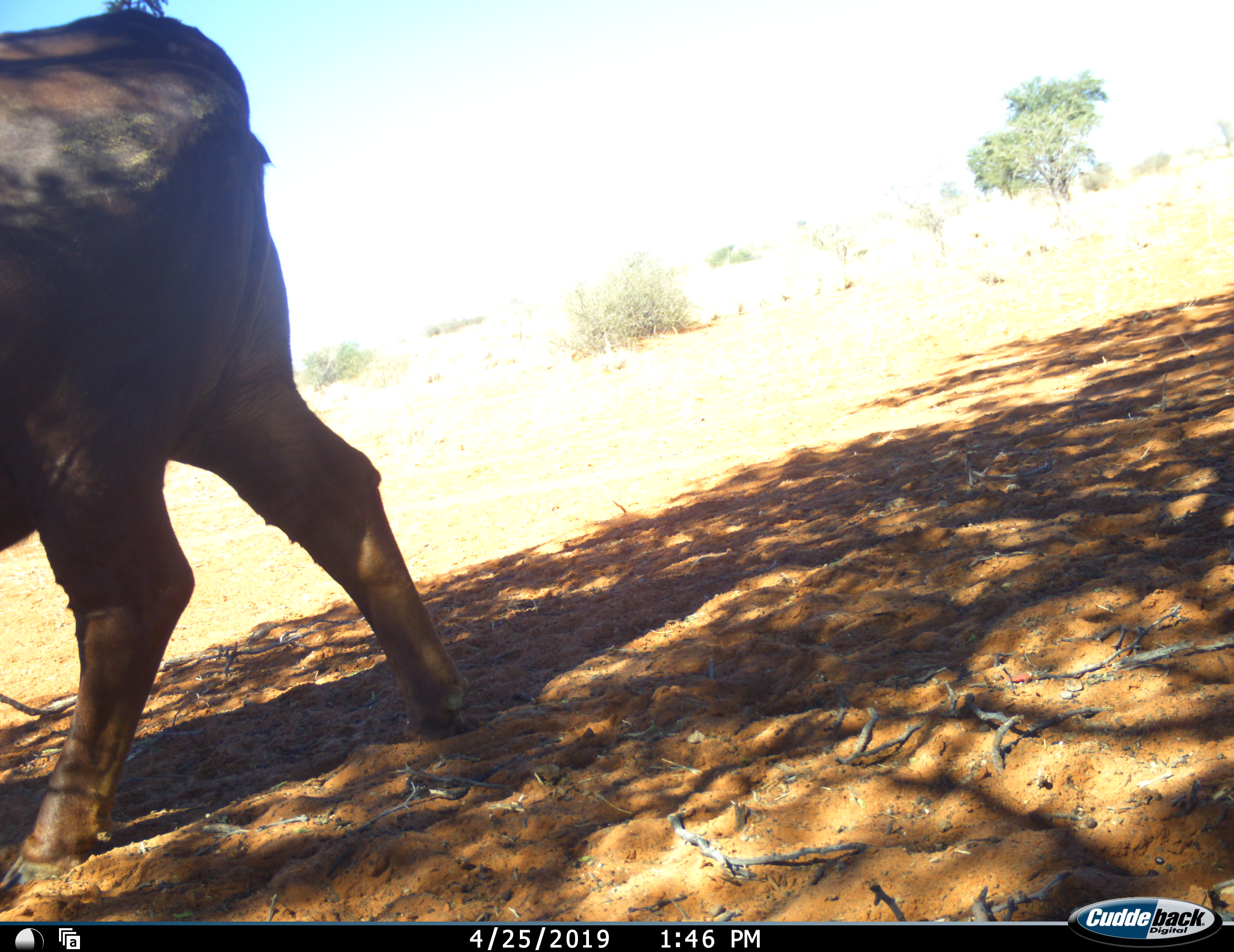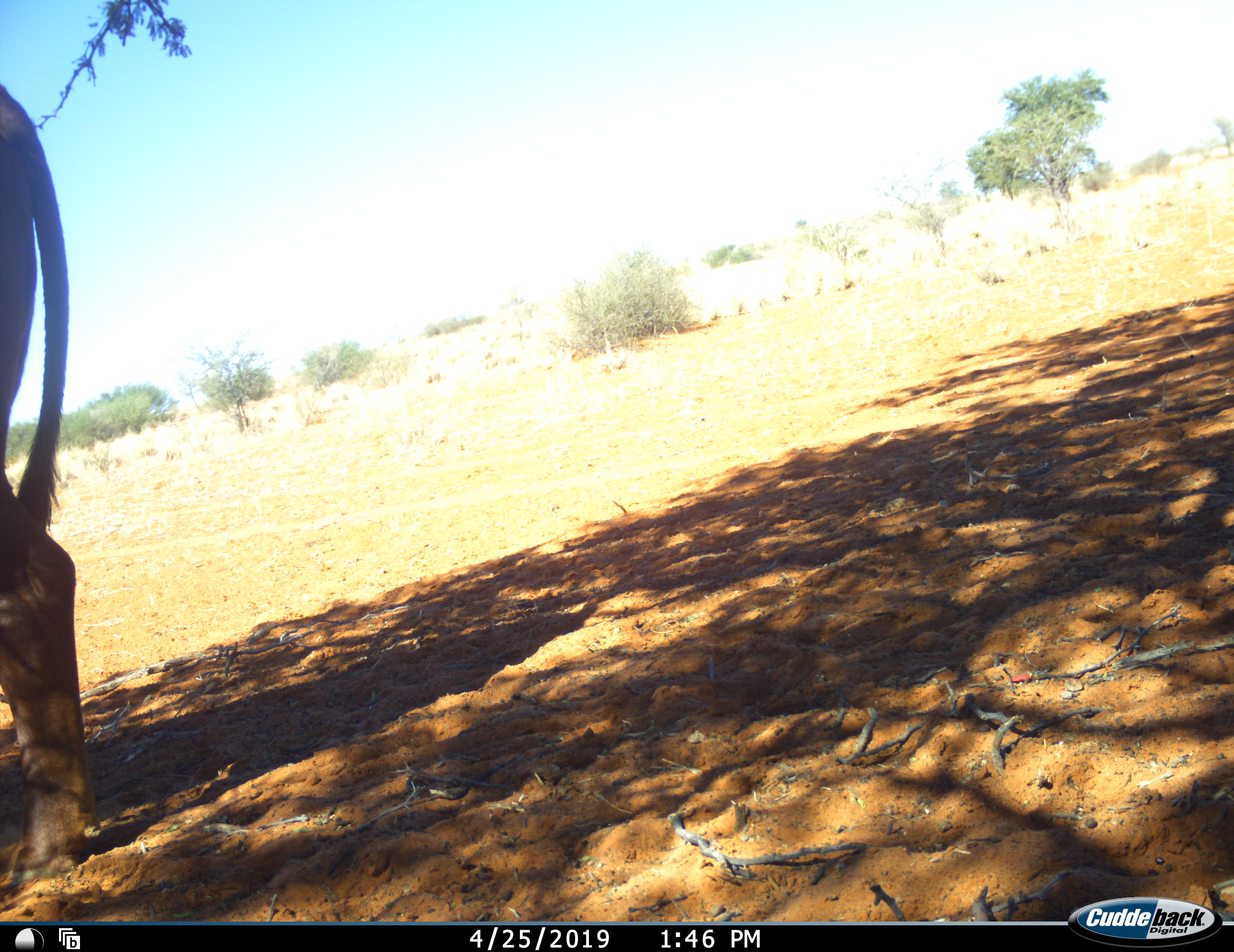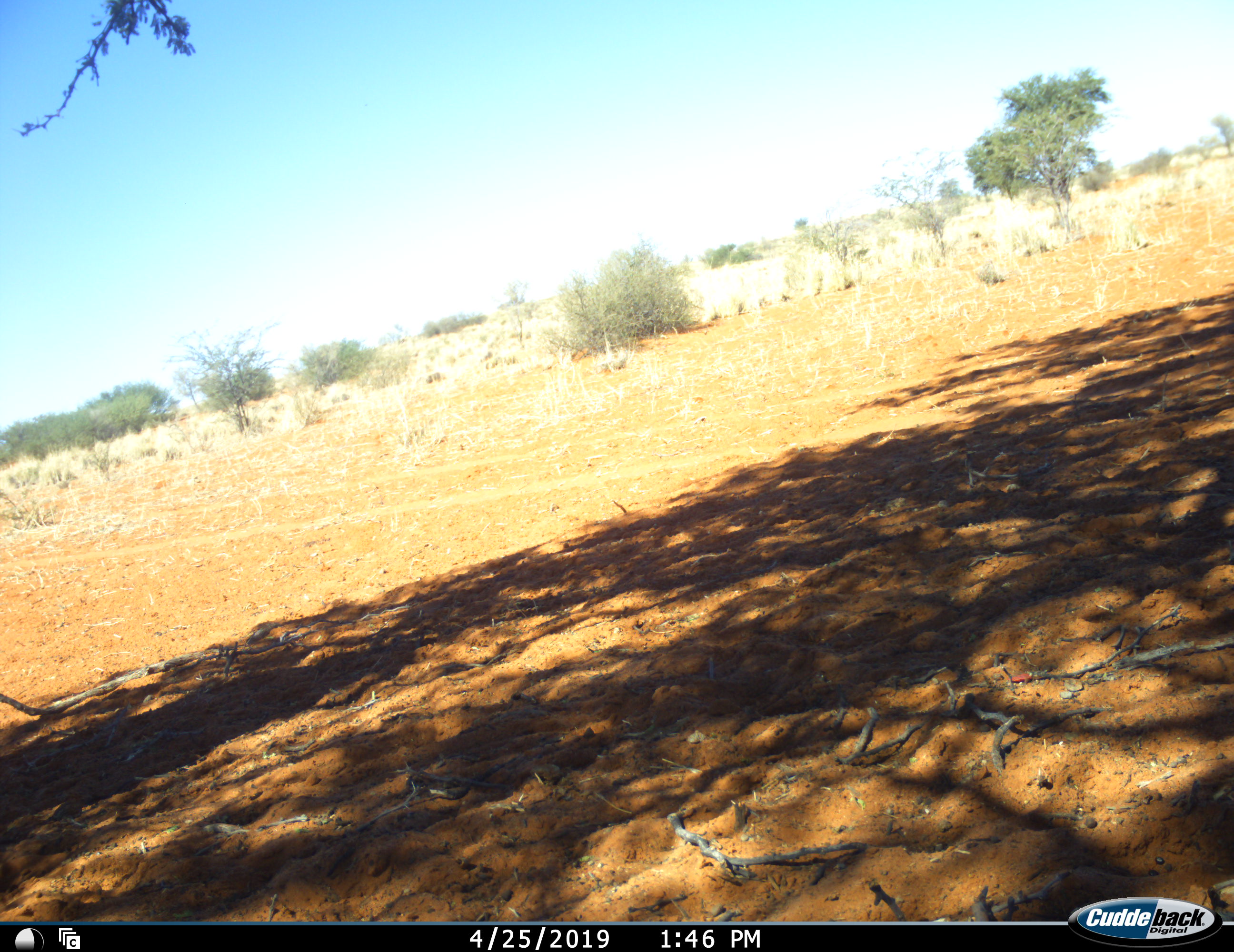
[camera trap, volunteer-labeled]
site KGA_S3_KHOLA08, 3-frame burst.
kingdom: Animalia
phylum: Chordata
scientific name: Vertebrata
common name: domestic animal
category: domesticanimal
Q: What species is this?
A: Domesticanimal (domestic animal) (Vertebrata).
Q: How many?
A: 1.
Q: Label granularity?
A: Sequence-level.